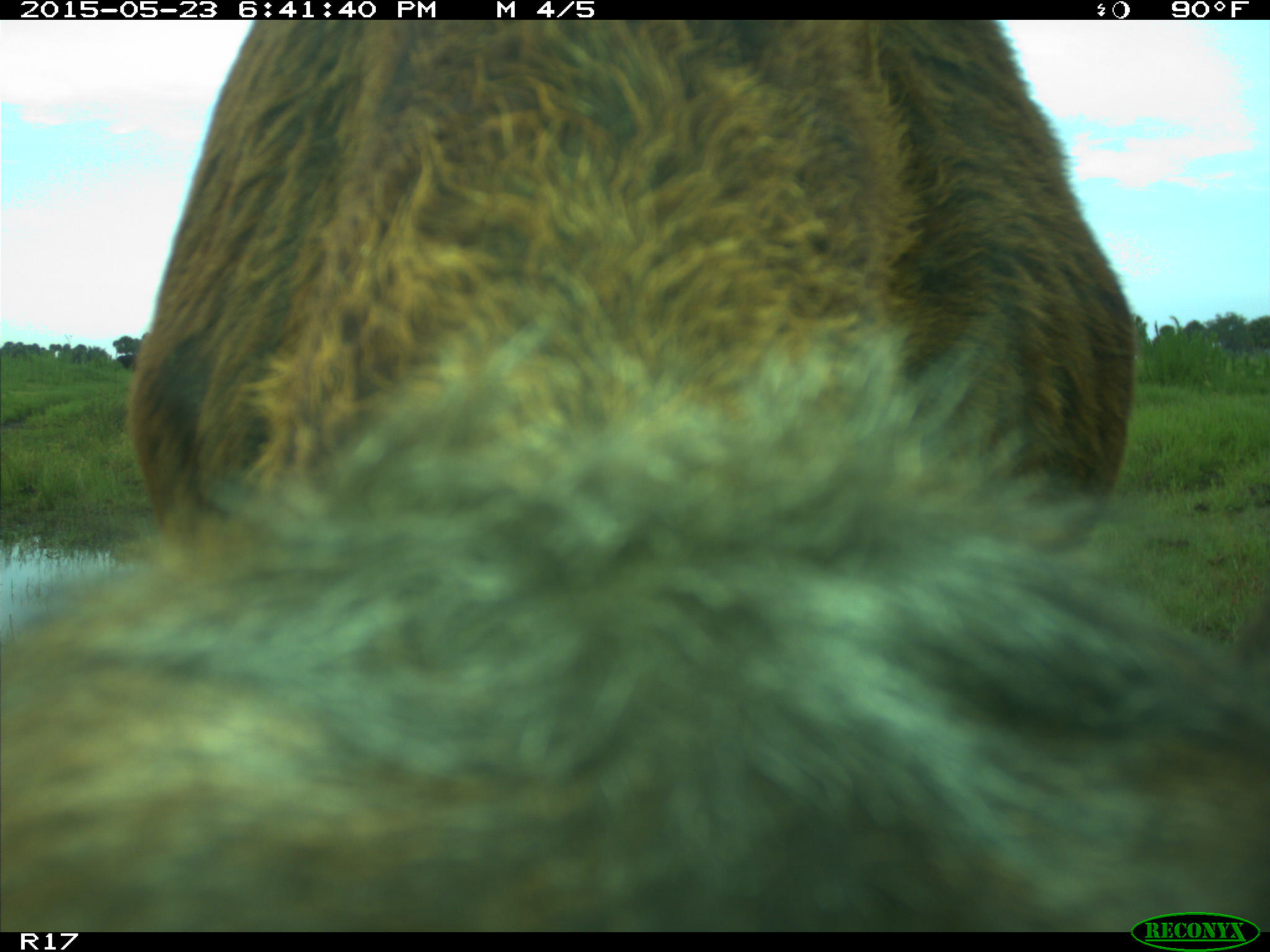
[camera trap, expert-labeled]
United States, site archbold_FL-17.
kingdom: Animalia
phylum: Chordata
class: Mammalia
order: Artiodactyla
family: Bovidae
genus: Bos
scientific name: Bos taurus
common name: domestic cow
Bos taurus (domestic cow).